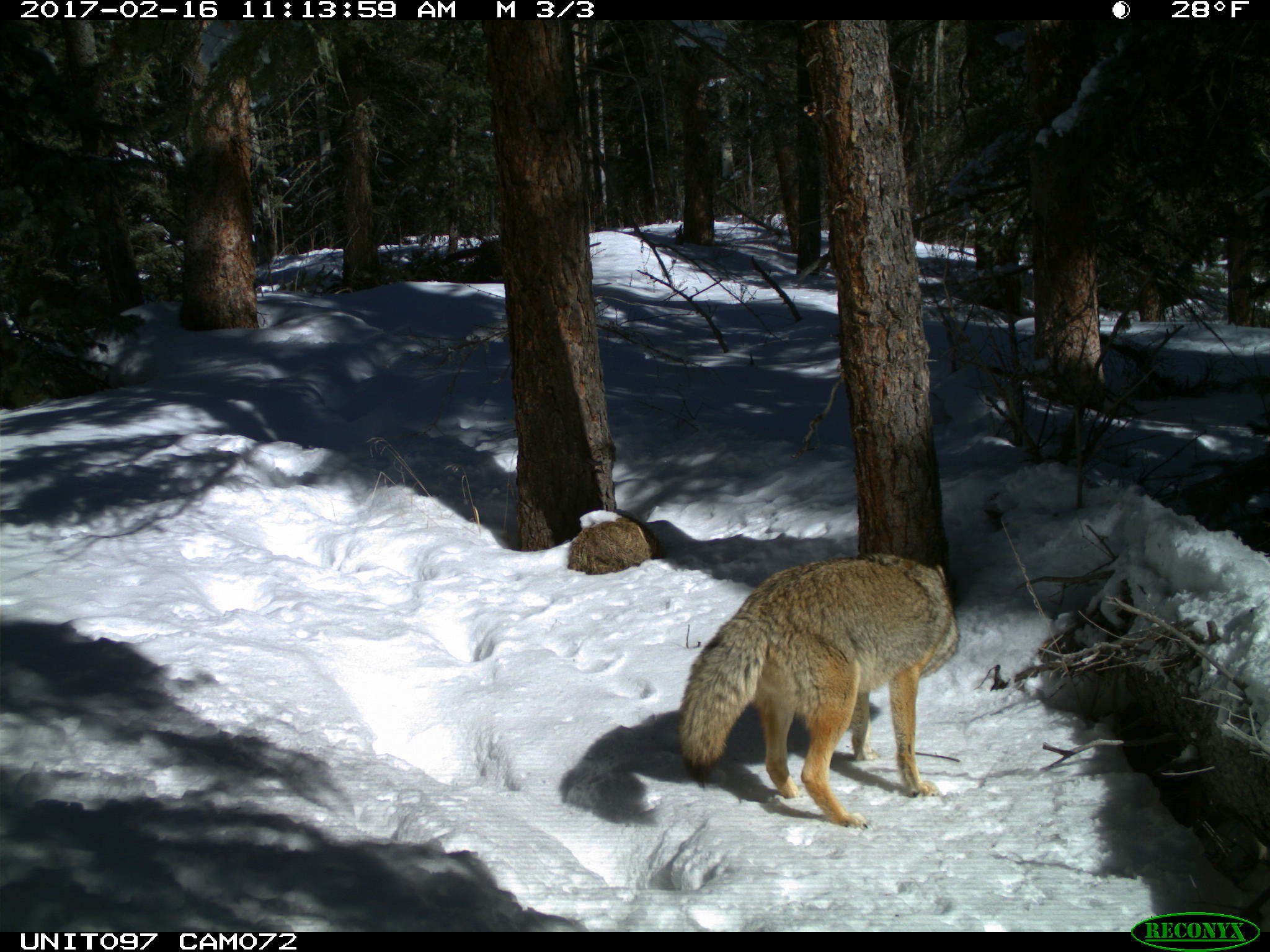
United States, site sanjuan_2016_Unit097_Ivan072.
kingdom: Animalia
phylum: Chordata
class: Mammalia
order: Carnivora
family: Canidae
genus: Canis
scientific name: Canis latrans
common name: coyote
Canis latrans (coyote).